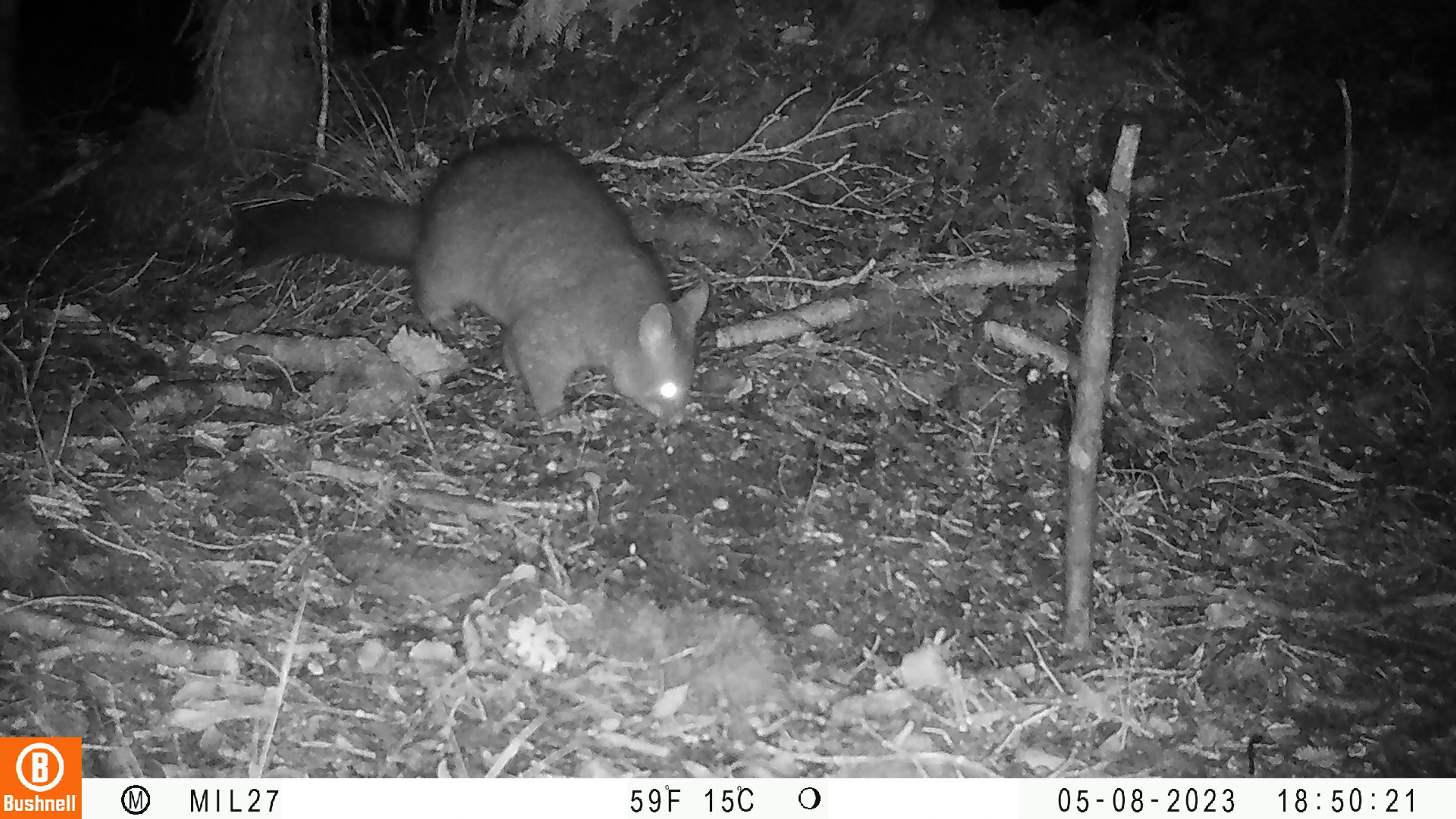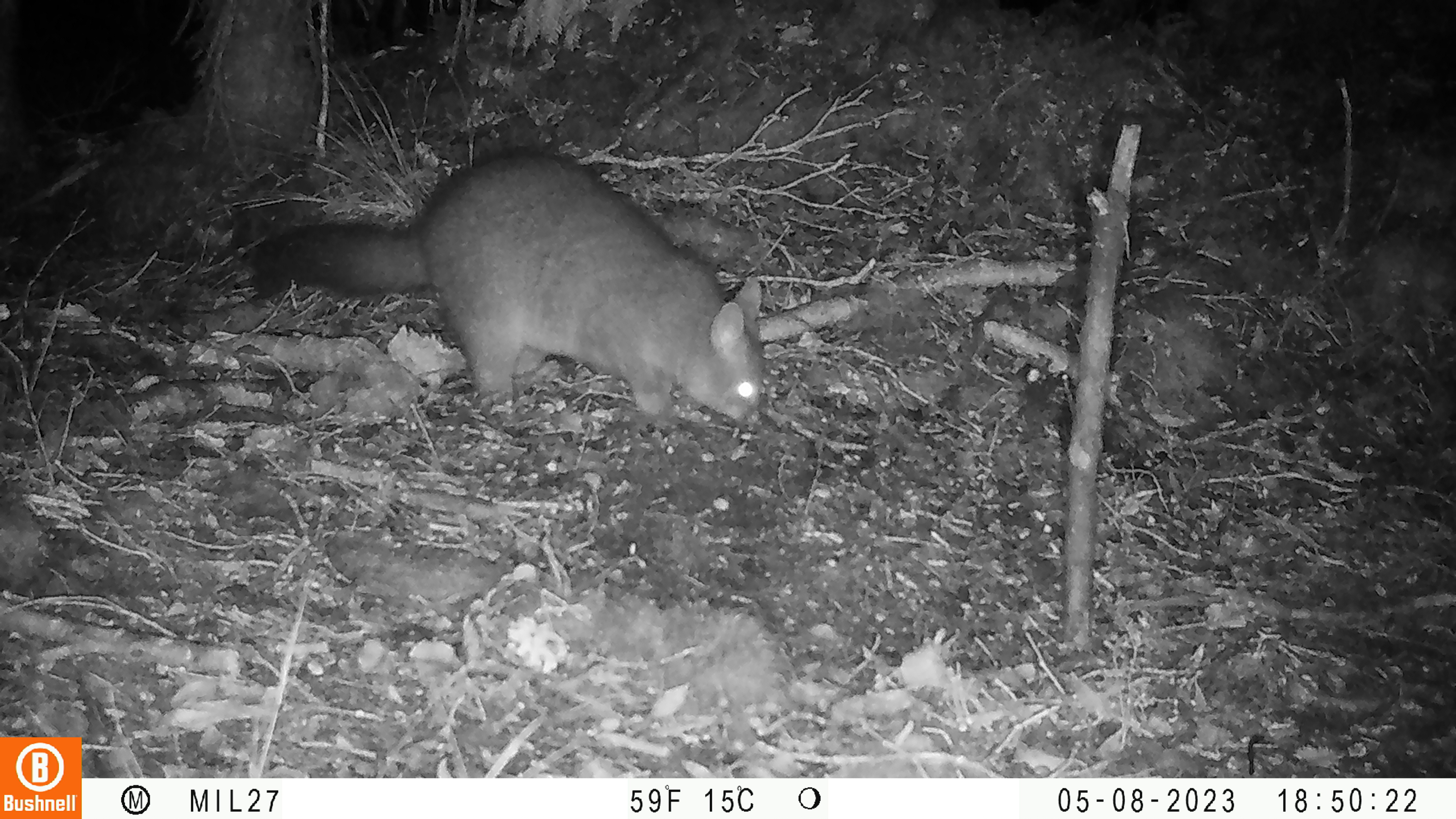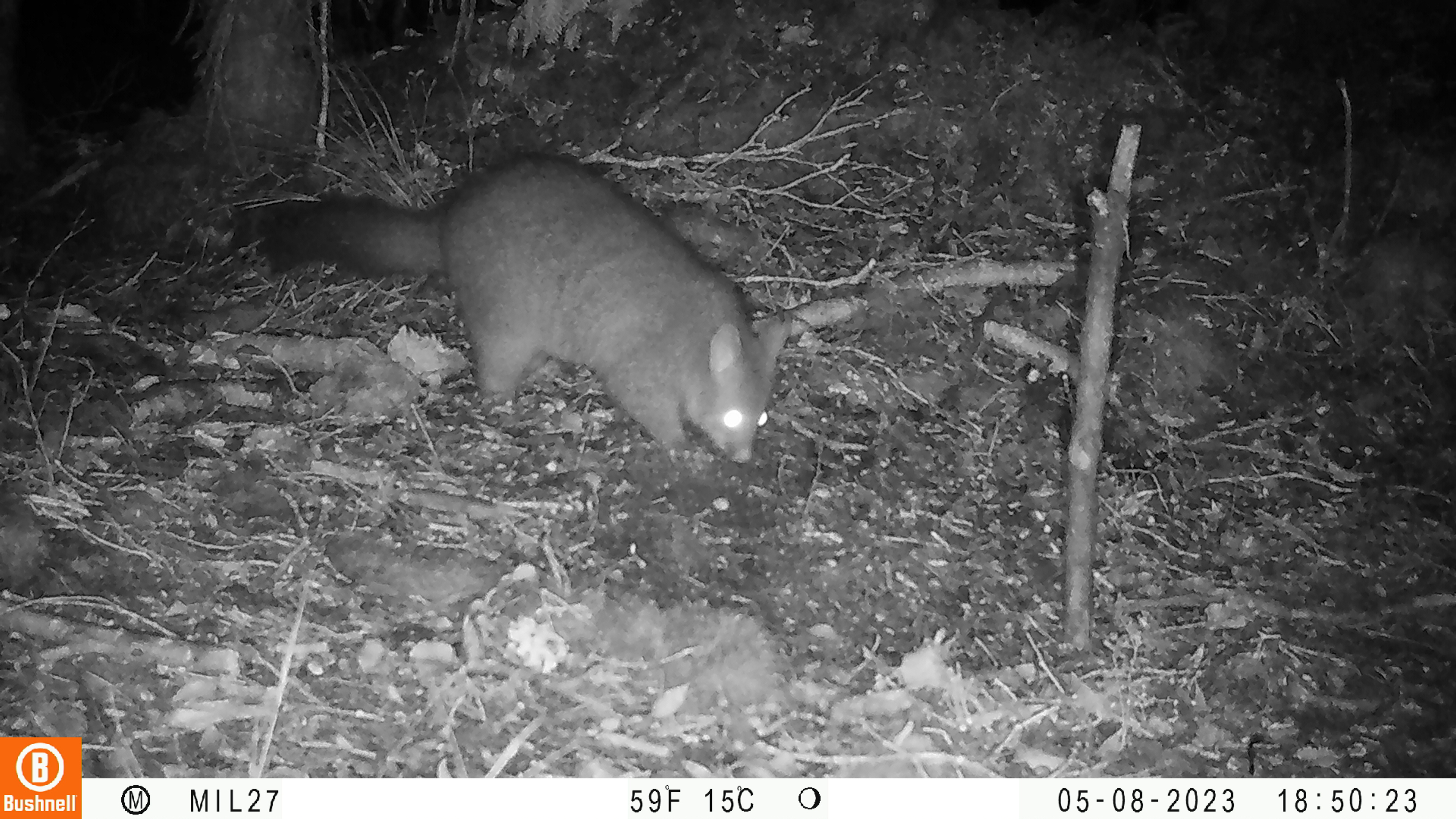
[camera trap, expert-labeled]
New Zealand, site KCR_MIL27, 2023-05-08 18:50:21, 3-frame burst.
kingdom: Animalia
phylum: Chordata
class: Mammalia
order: Diprotodontia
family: Phalangeridae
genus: Trichosurus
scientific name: Trichosurus vulpecula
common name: common brushtail possum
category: possum